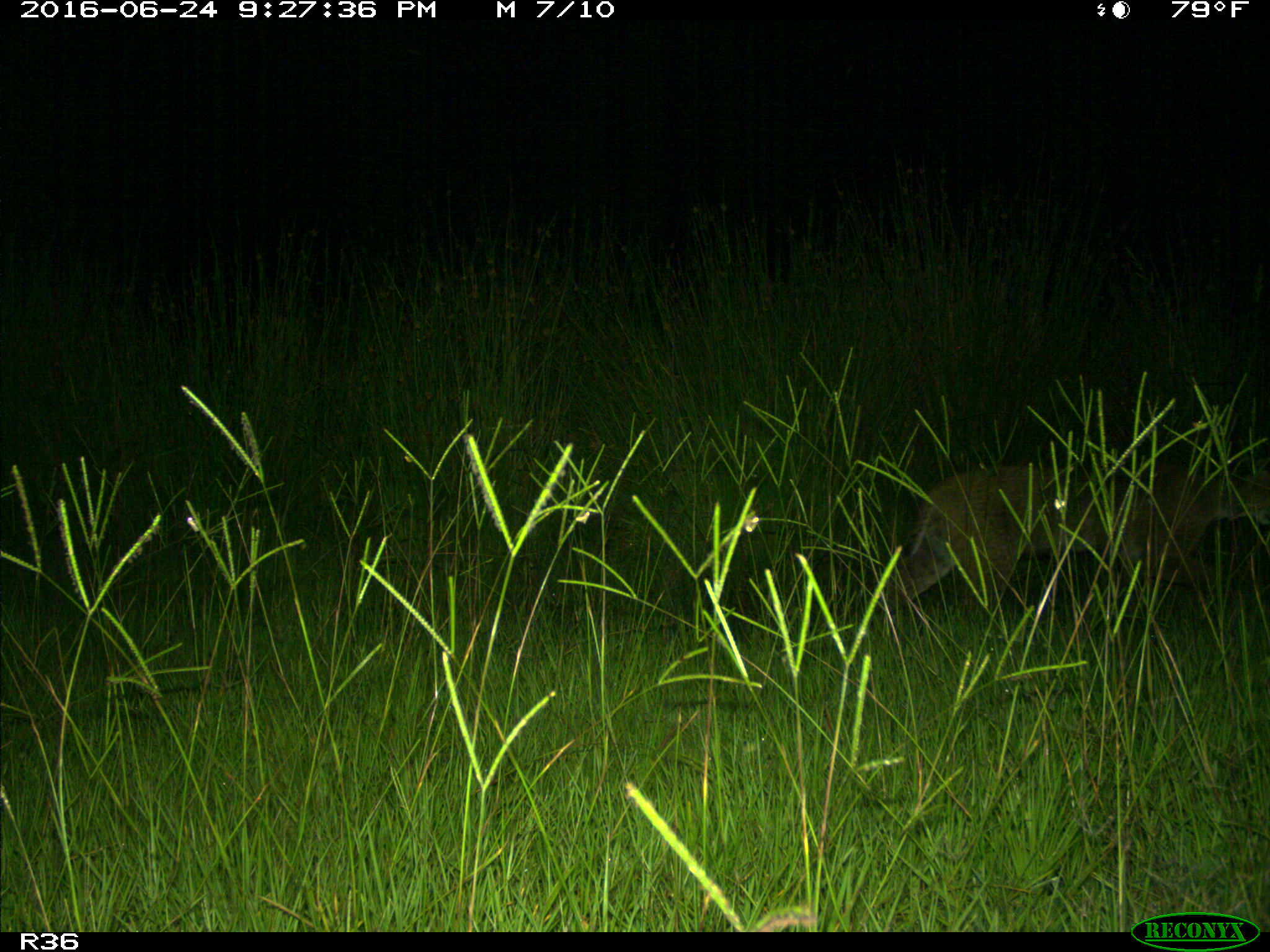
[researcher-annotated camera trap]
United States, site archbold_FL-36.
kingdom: Animalia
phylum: Chordata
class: Mammalia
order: Carnivora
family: Felidae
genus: Lynx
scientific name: Lynx rufus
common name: bobcat